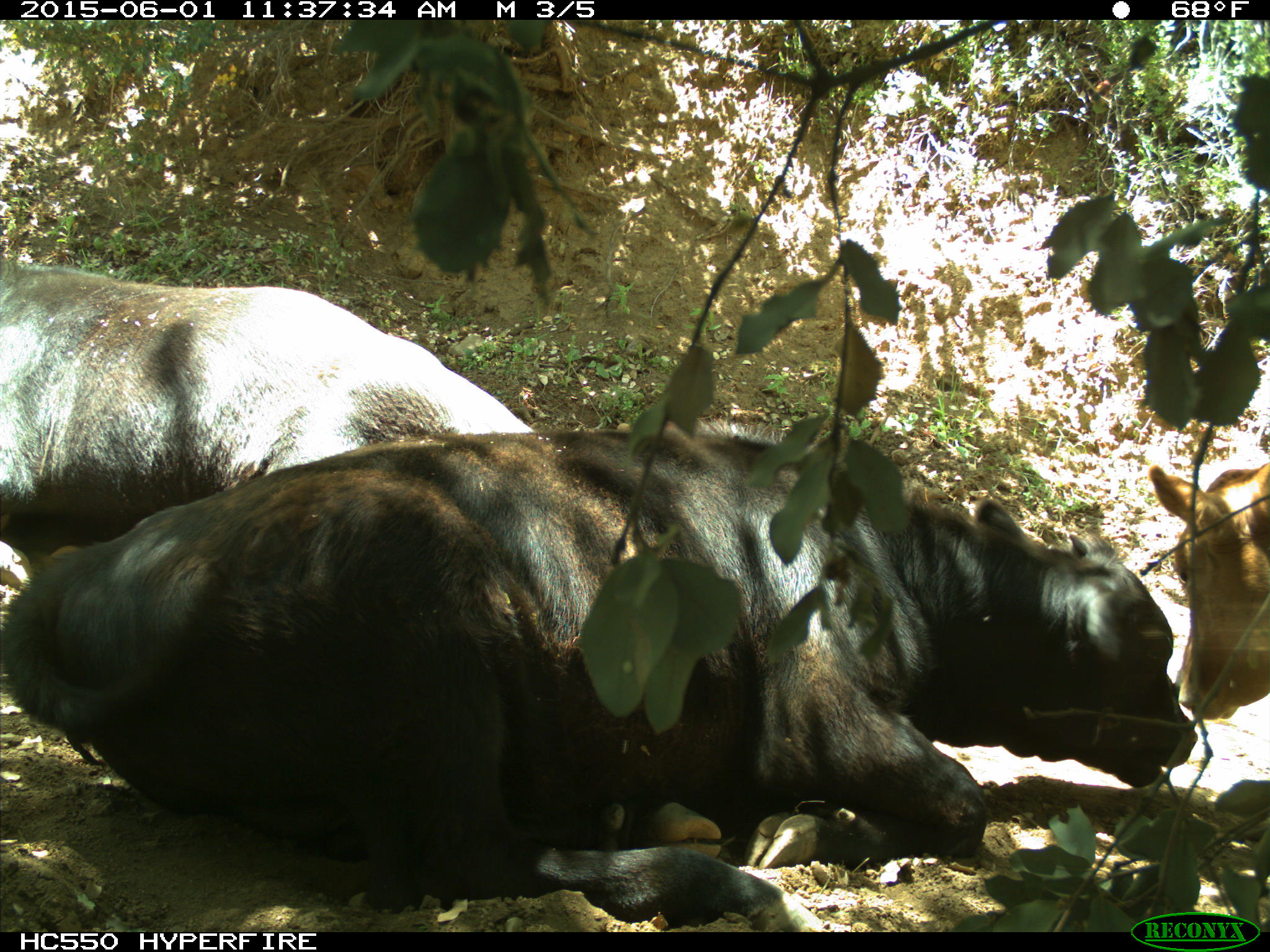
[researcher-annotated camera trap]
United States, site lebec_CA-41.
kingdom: Animalia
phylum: Chordata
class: Mammalia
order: Artiodactyla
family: Bovidae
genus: Bos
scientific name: Bos taurus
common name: domestic cow